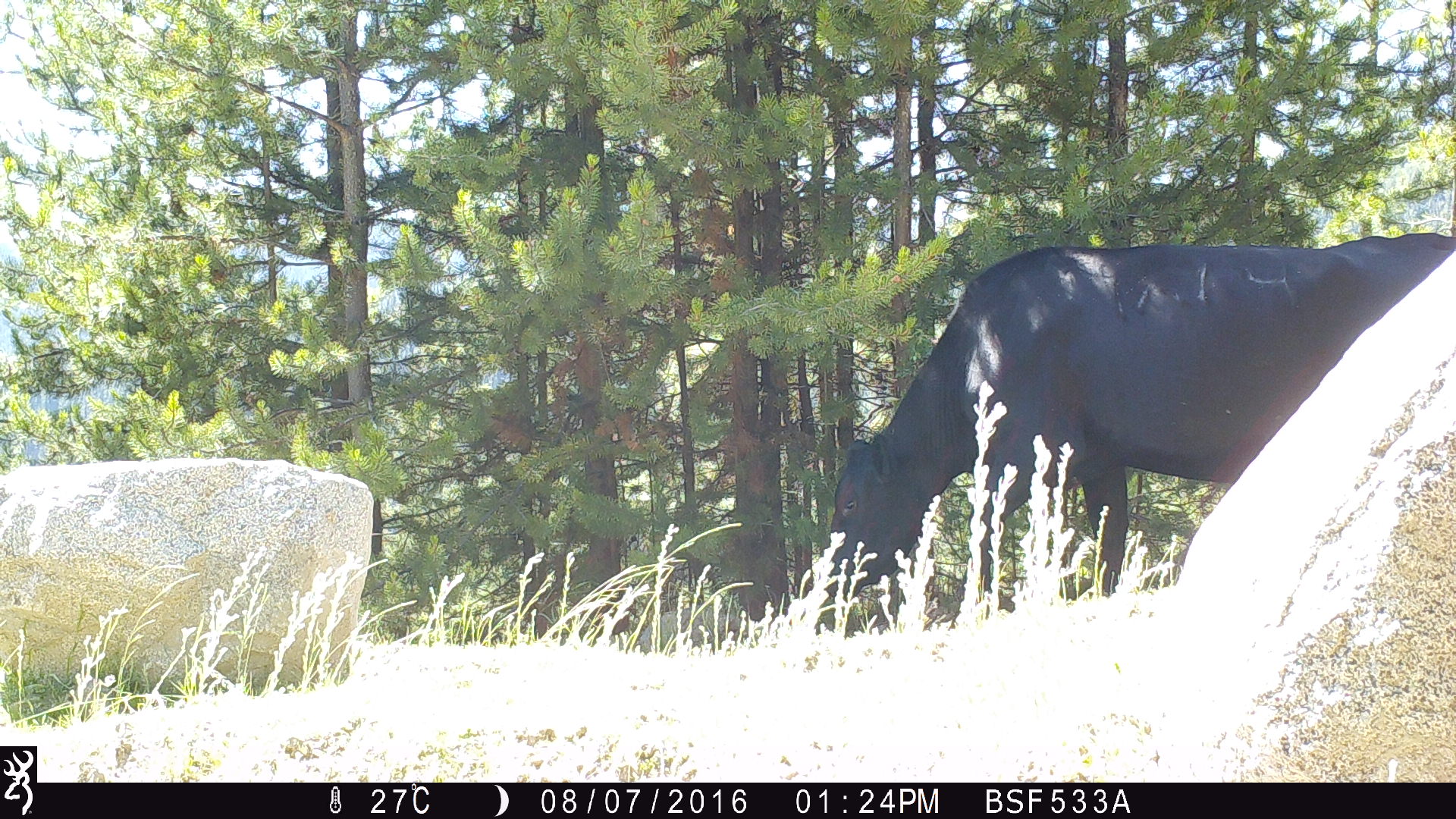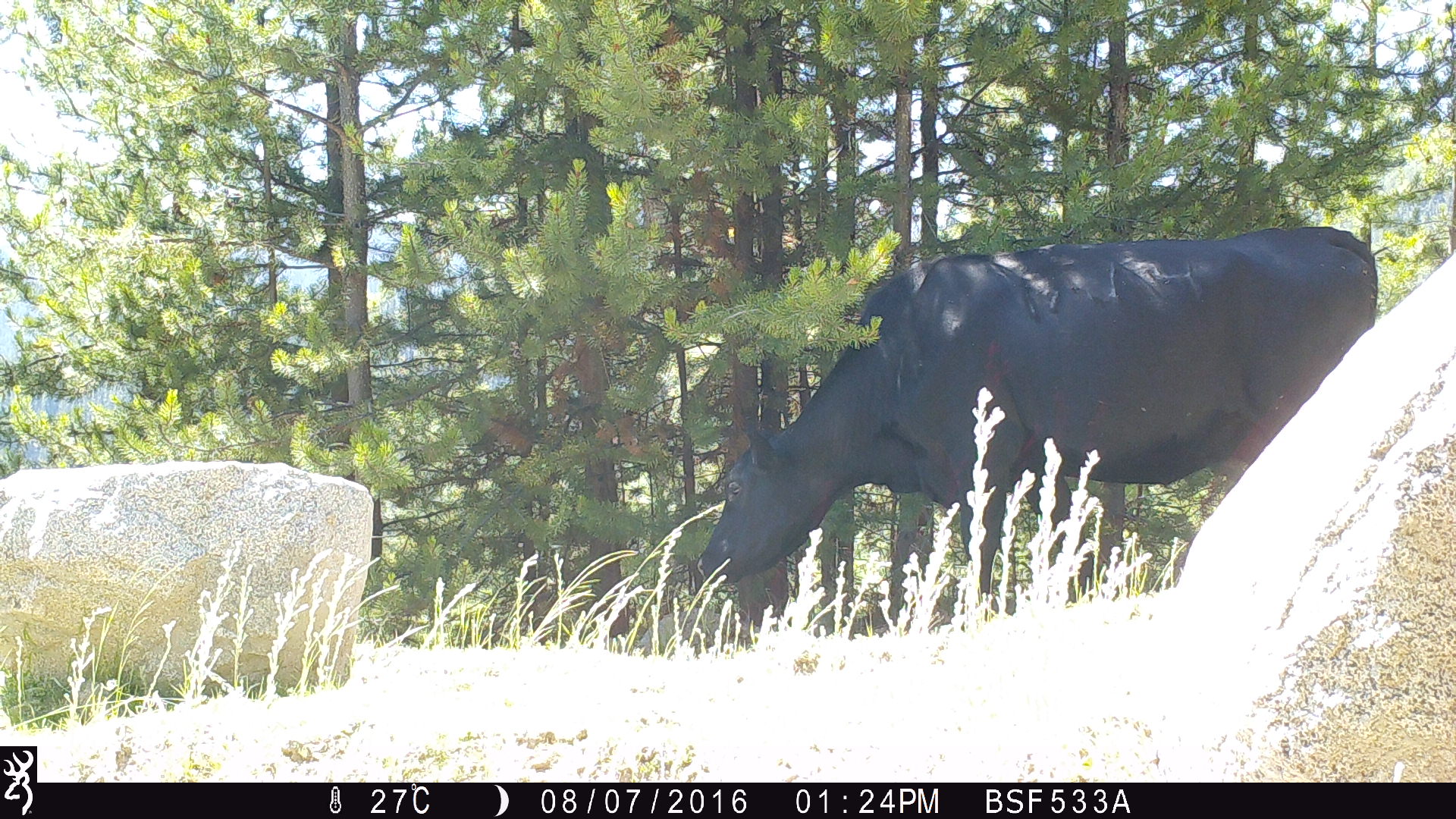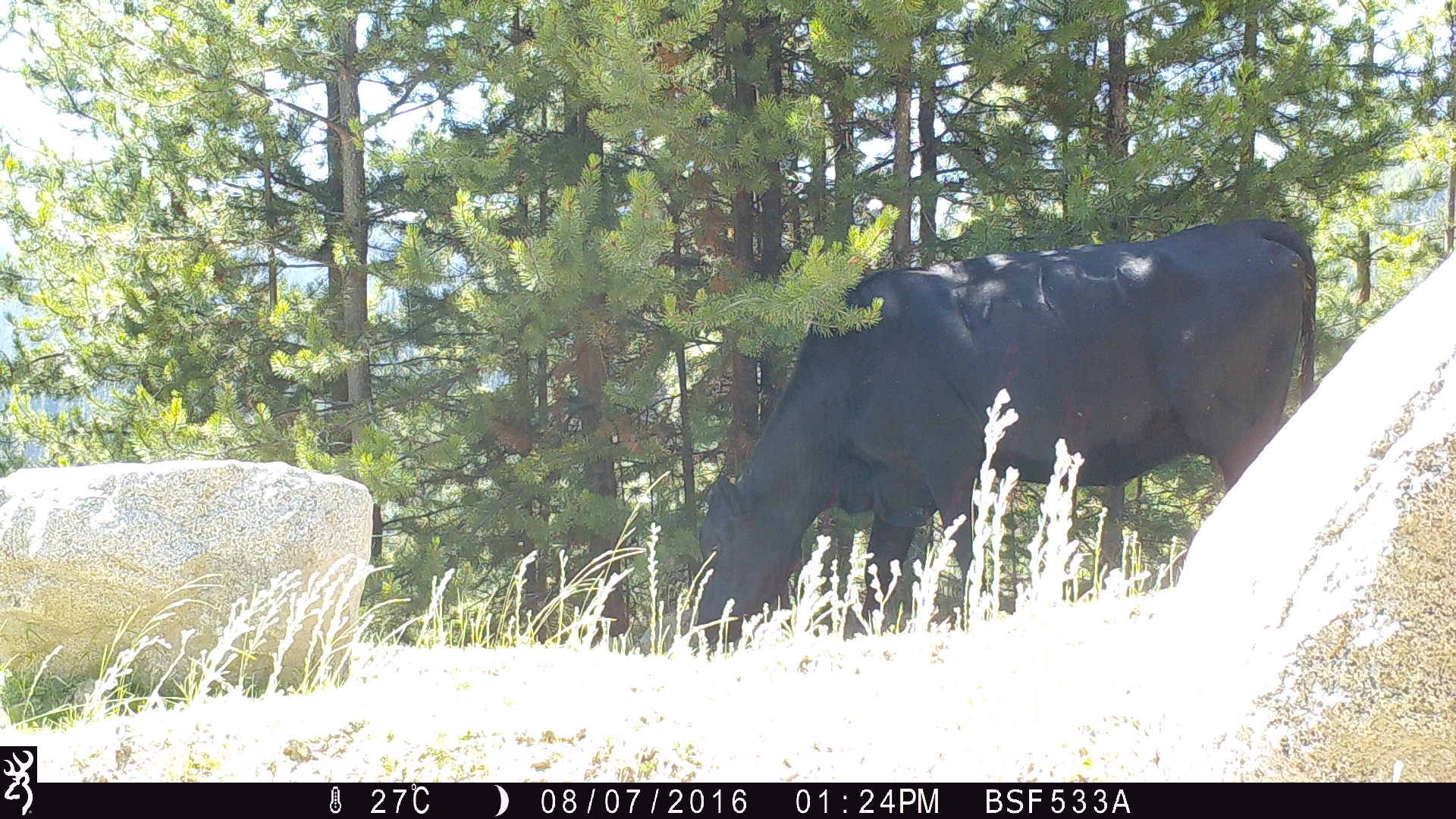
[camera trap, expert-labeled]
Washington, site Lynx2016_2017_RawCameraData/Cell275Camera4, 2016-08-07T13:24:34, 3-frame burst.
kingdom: Animalia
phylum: Chordata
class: Mammalia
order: Artiodactyla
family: Bovidae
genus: Bos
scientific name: Bos taurus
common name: domestic cattle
Domestic cattle (Bos taurus). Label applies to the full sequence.